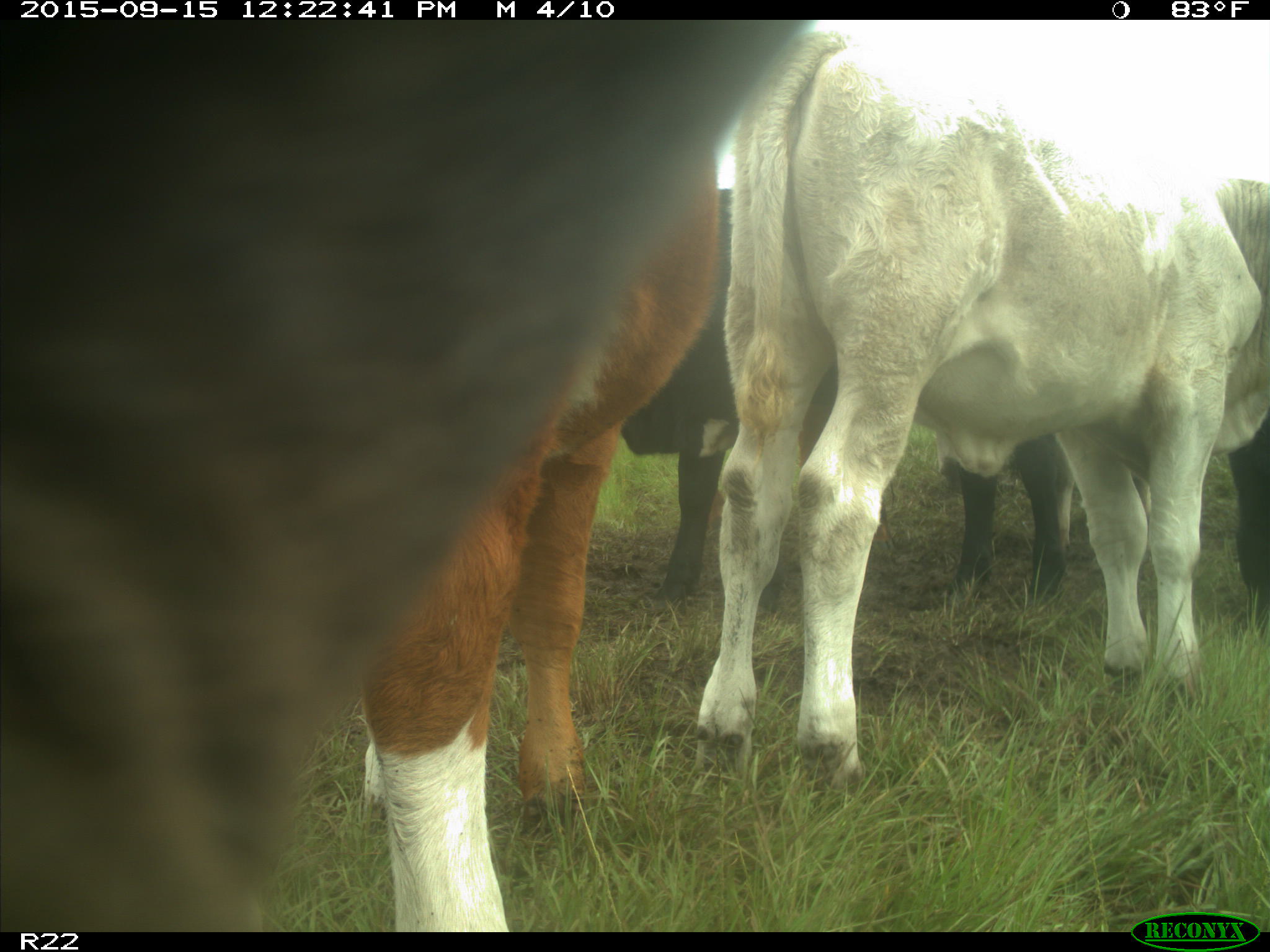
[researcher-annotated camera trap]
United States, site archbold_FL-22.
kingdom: Animalia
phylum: Chordata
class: Mammalia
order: Artiodactyla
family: Bovidae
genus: Bos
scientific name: Bos taurus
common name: domestic cow